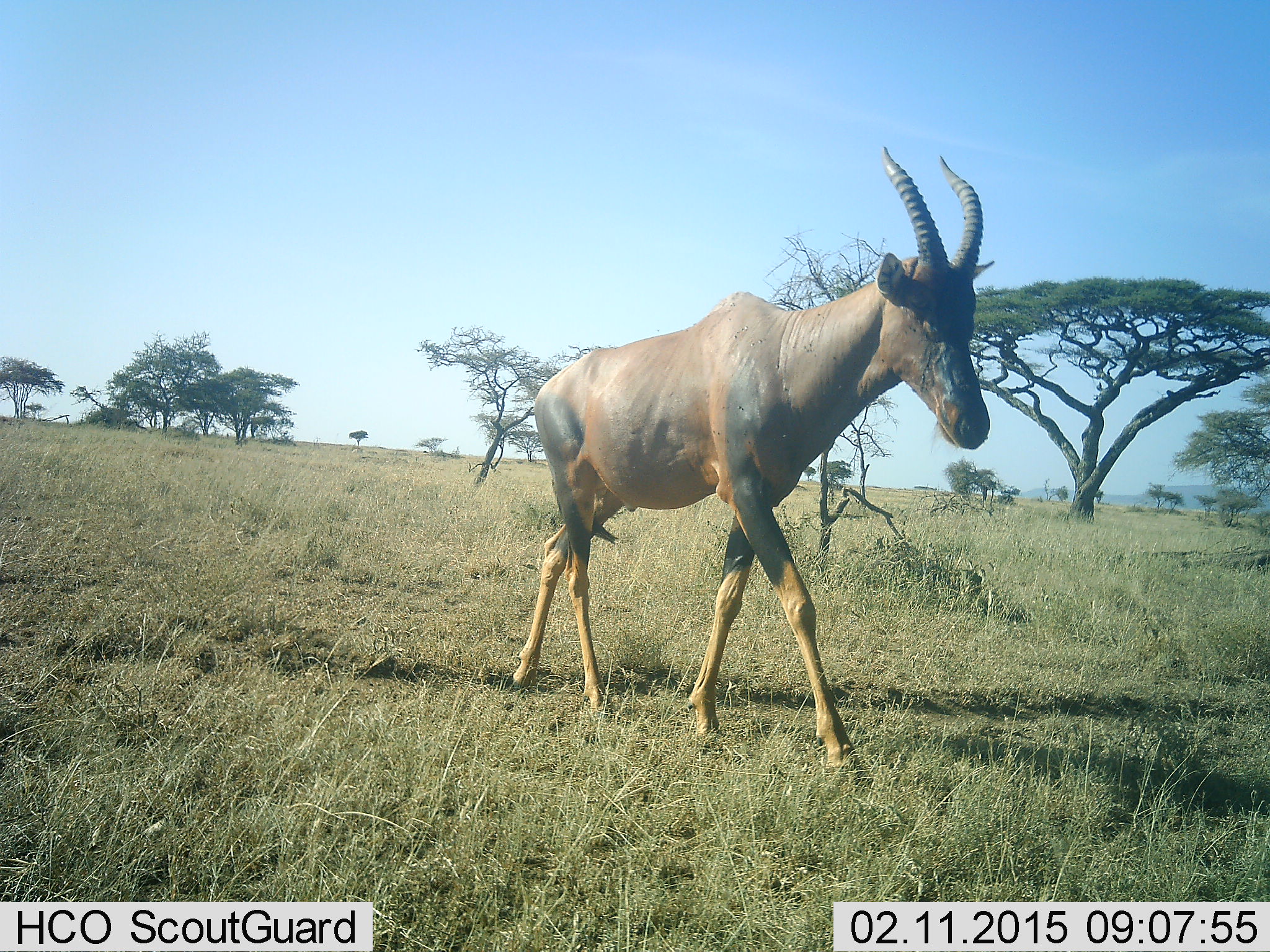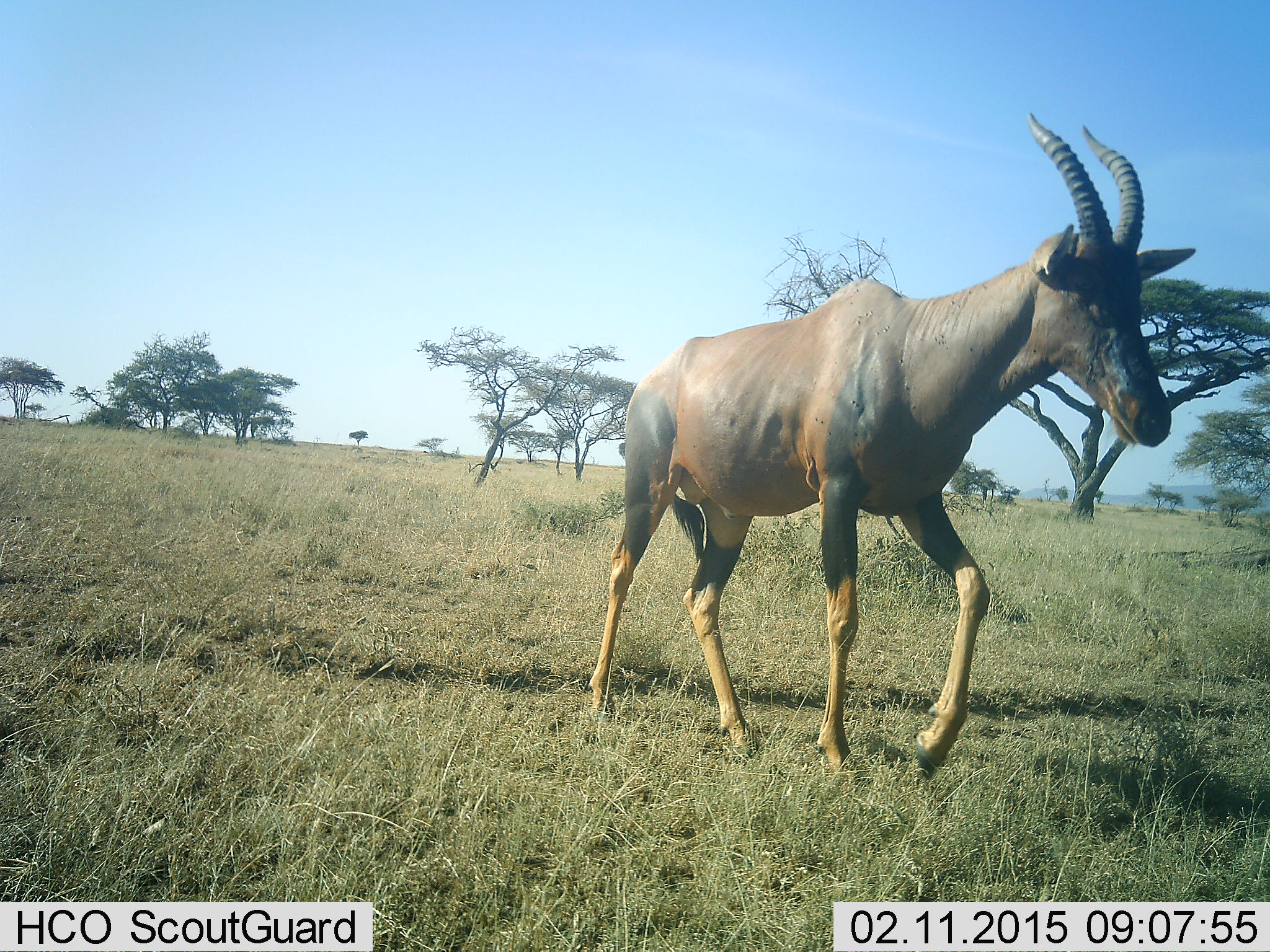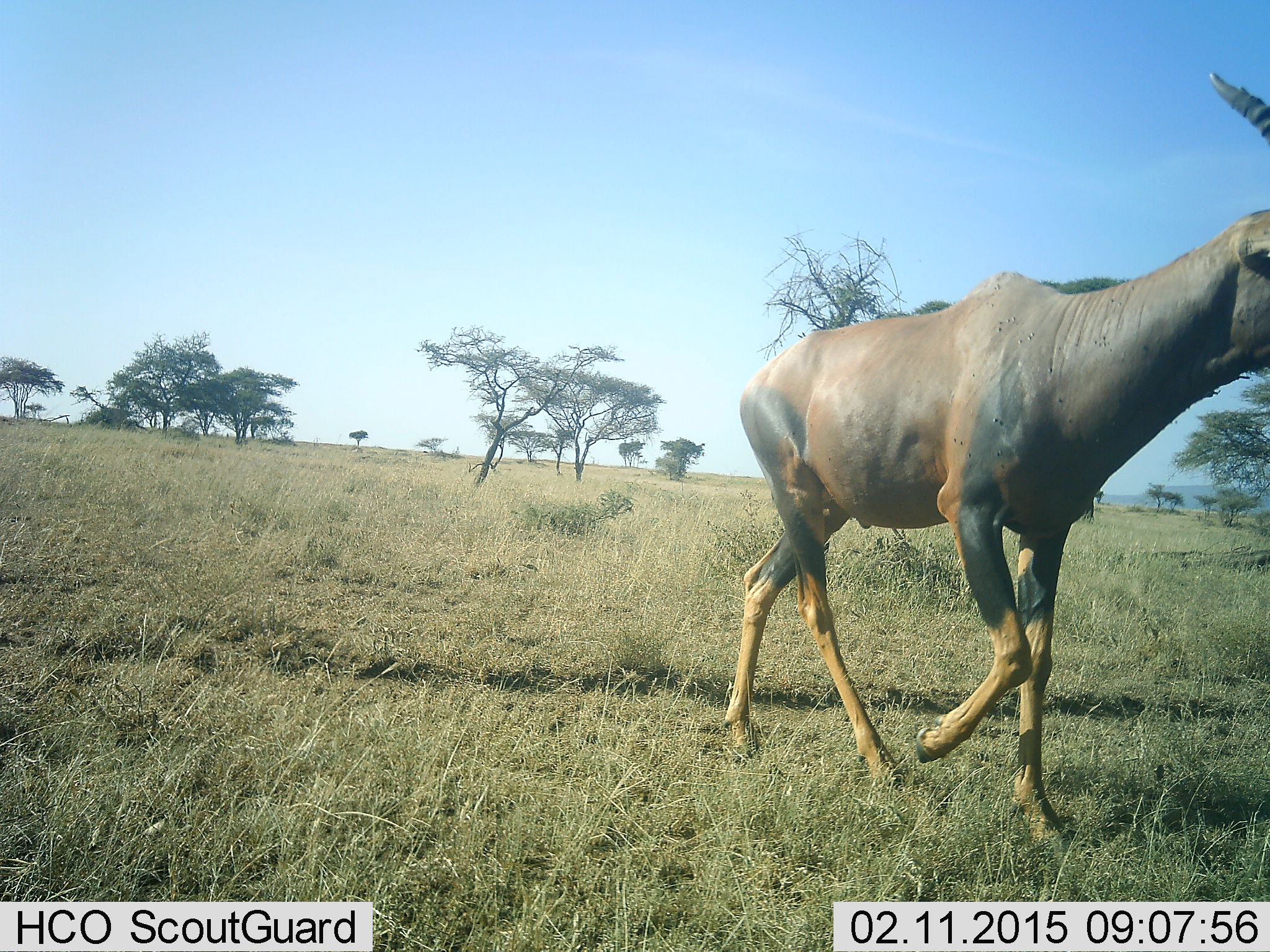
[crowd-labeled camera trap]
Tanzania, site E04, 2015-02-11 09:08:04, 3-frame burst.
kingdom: Animalia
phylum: Chordata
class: Mammalia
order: Artiodactyla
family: Bovidae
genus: Damaliscus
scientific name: Damaliscus lunatus jimela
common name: topi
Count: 1.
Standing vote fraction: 0%.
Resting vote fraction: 0%.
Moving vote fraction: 100%.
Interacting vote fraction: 0%.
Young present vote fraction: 0%.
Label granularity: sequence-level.